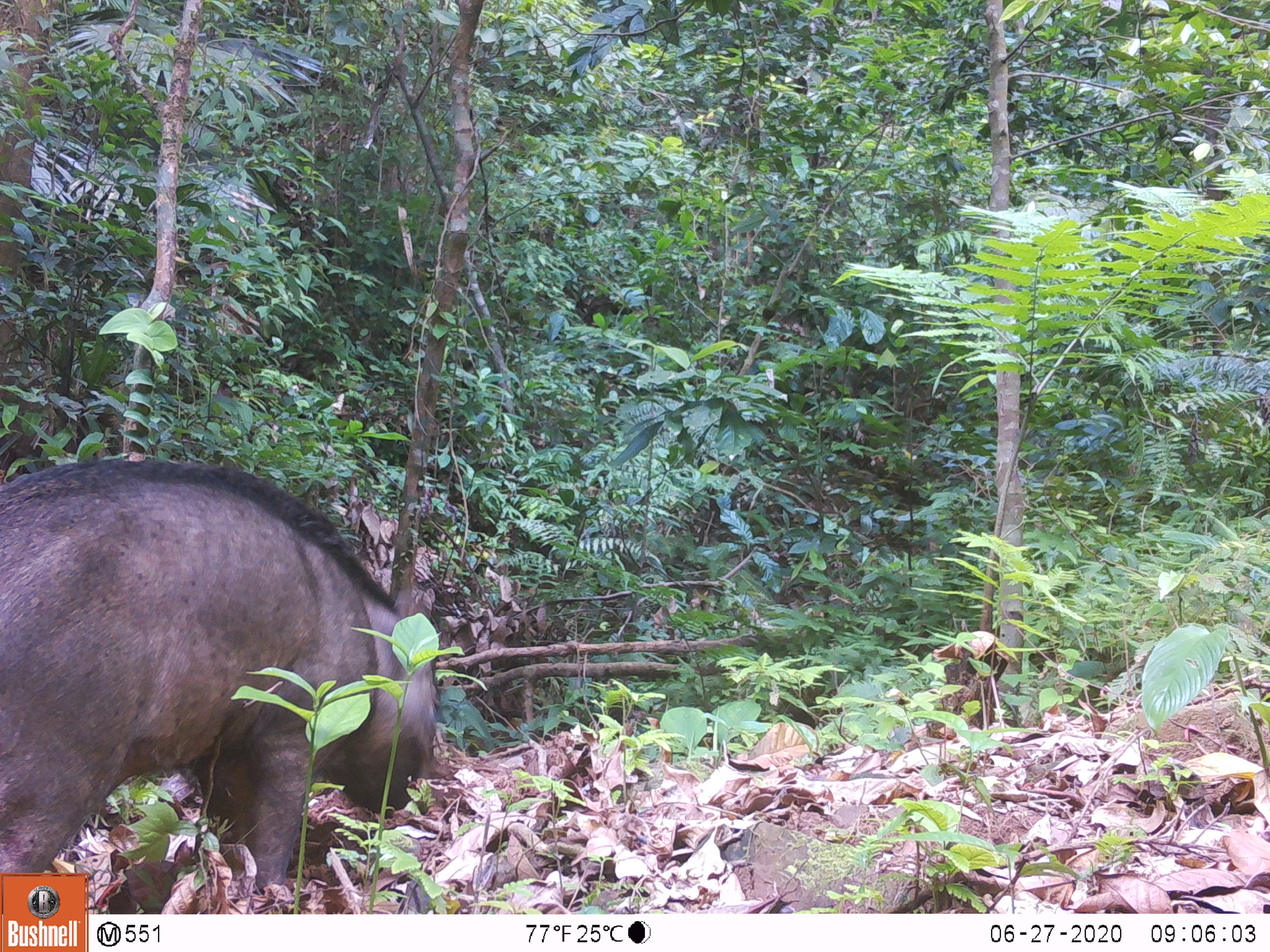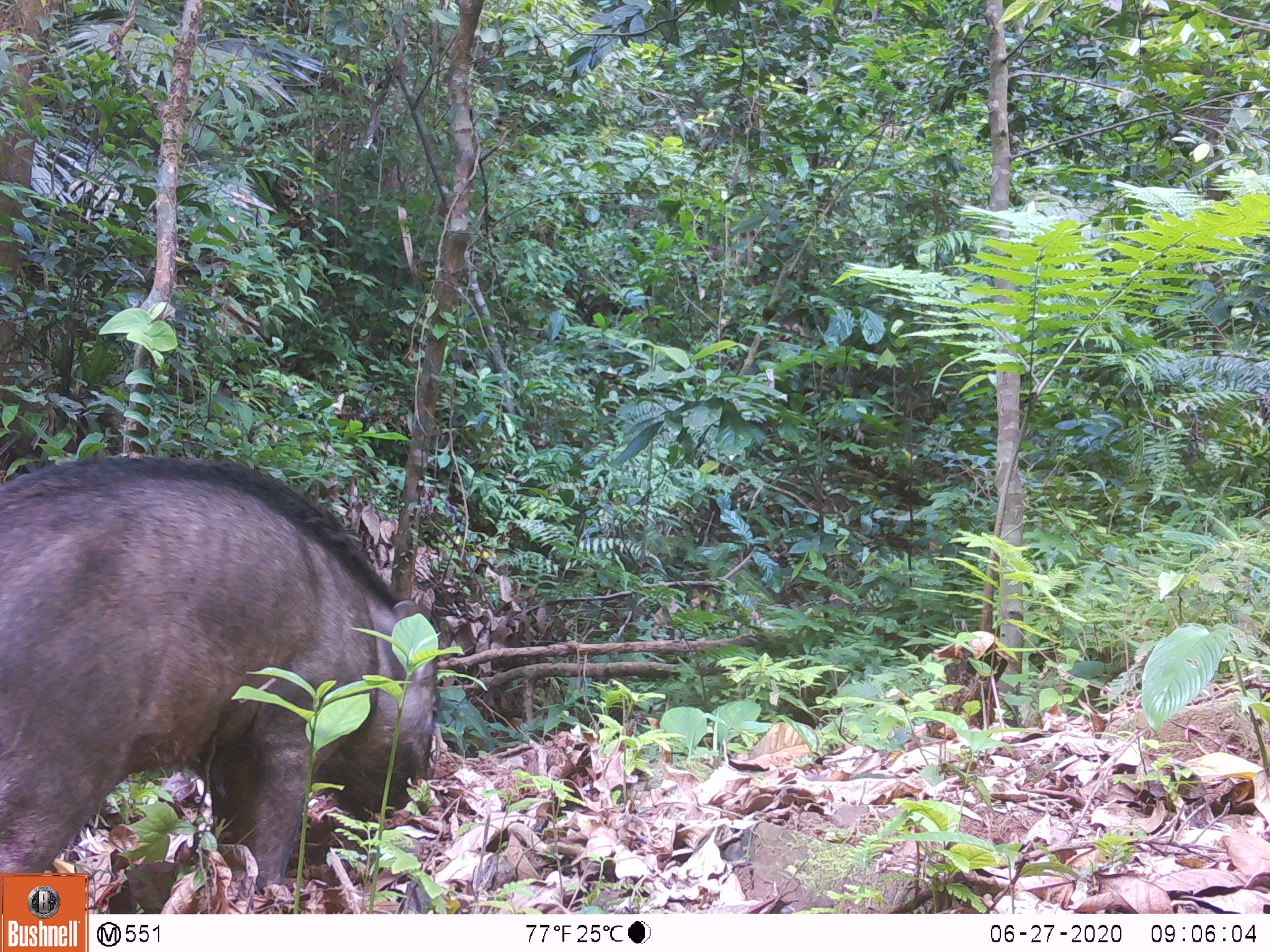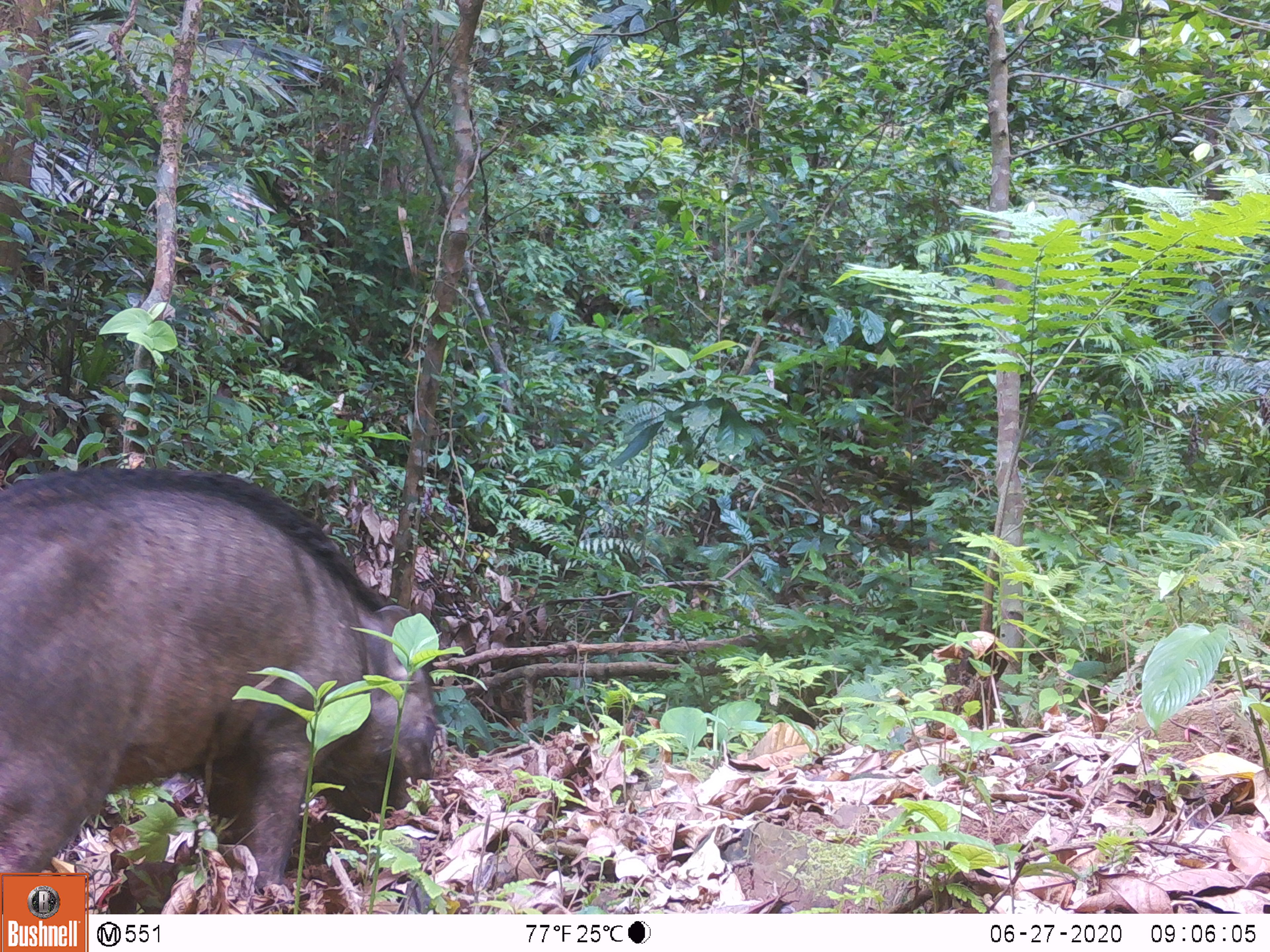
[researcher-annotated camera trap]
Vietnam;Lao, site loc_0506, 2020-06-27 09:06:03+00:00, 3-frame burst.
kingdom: Animalia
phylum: Chordata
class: Mammalia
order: Artiodactyla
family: Suidae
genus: Sus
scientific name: Sus scrofa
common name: eurasian wild pig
Eurasian wild pig (Sus scrofa). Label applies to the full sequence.